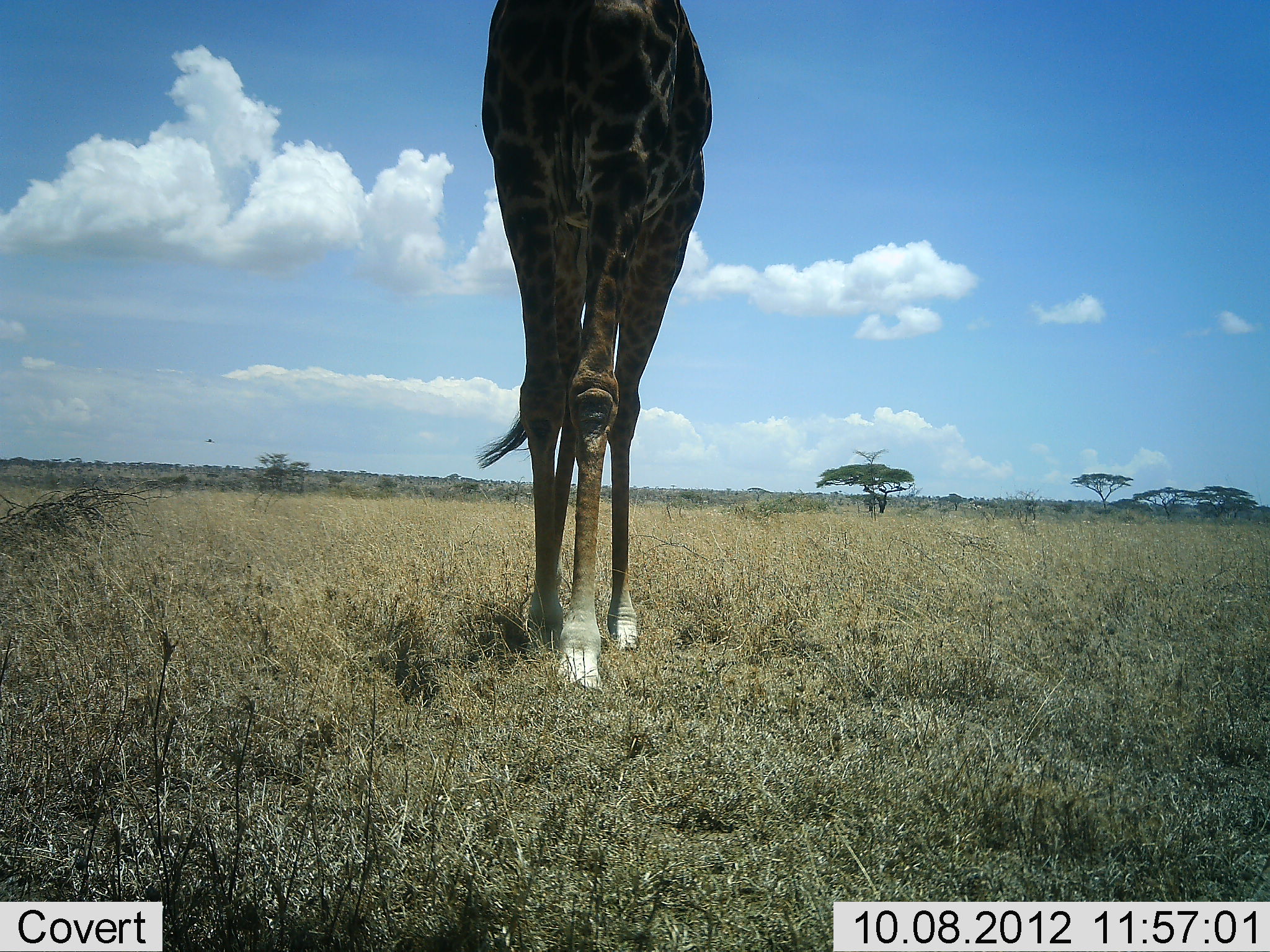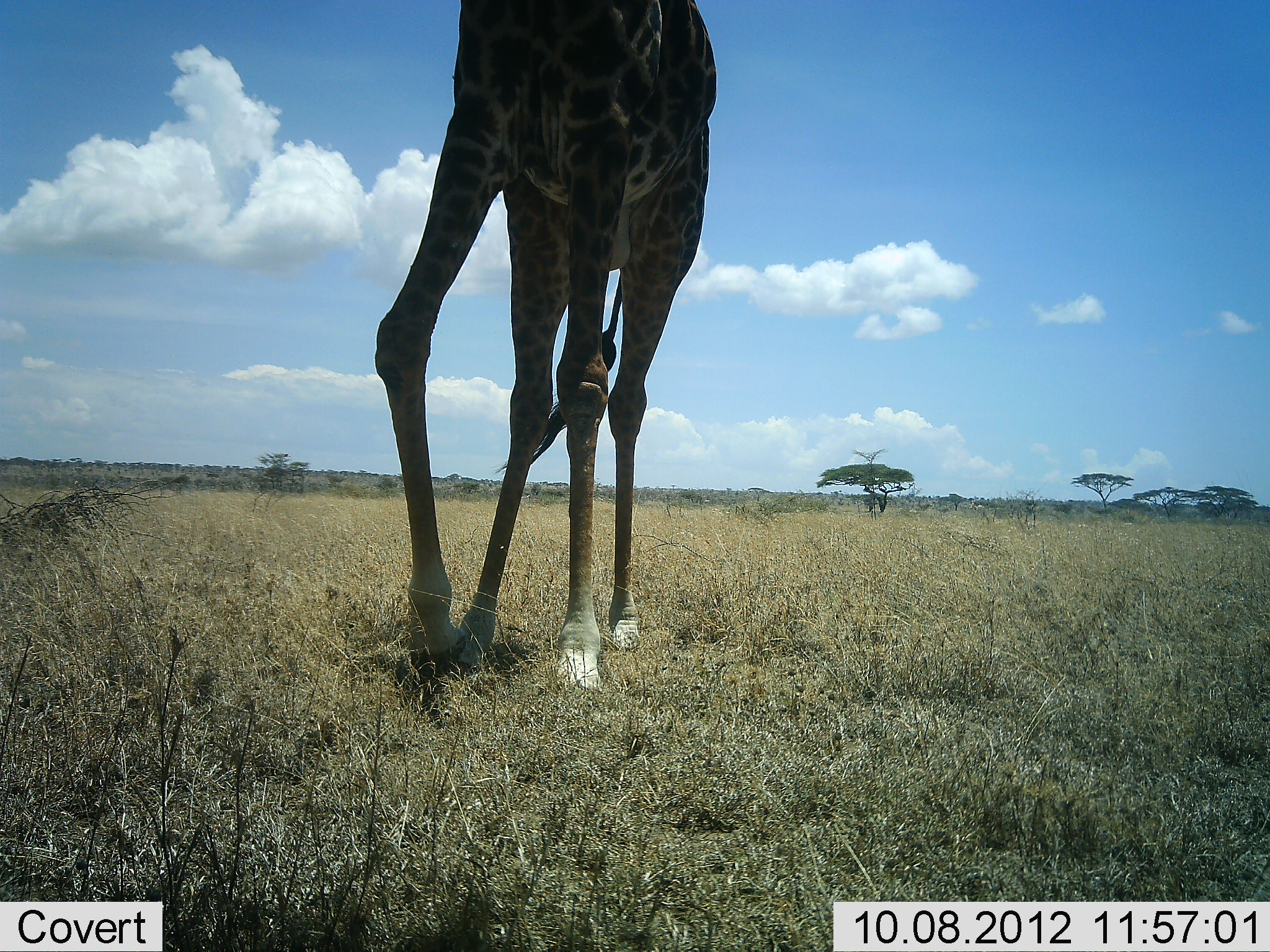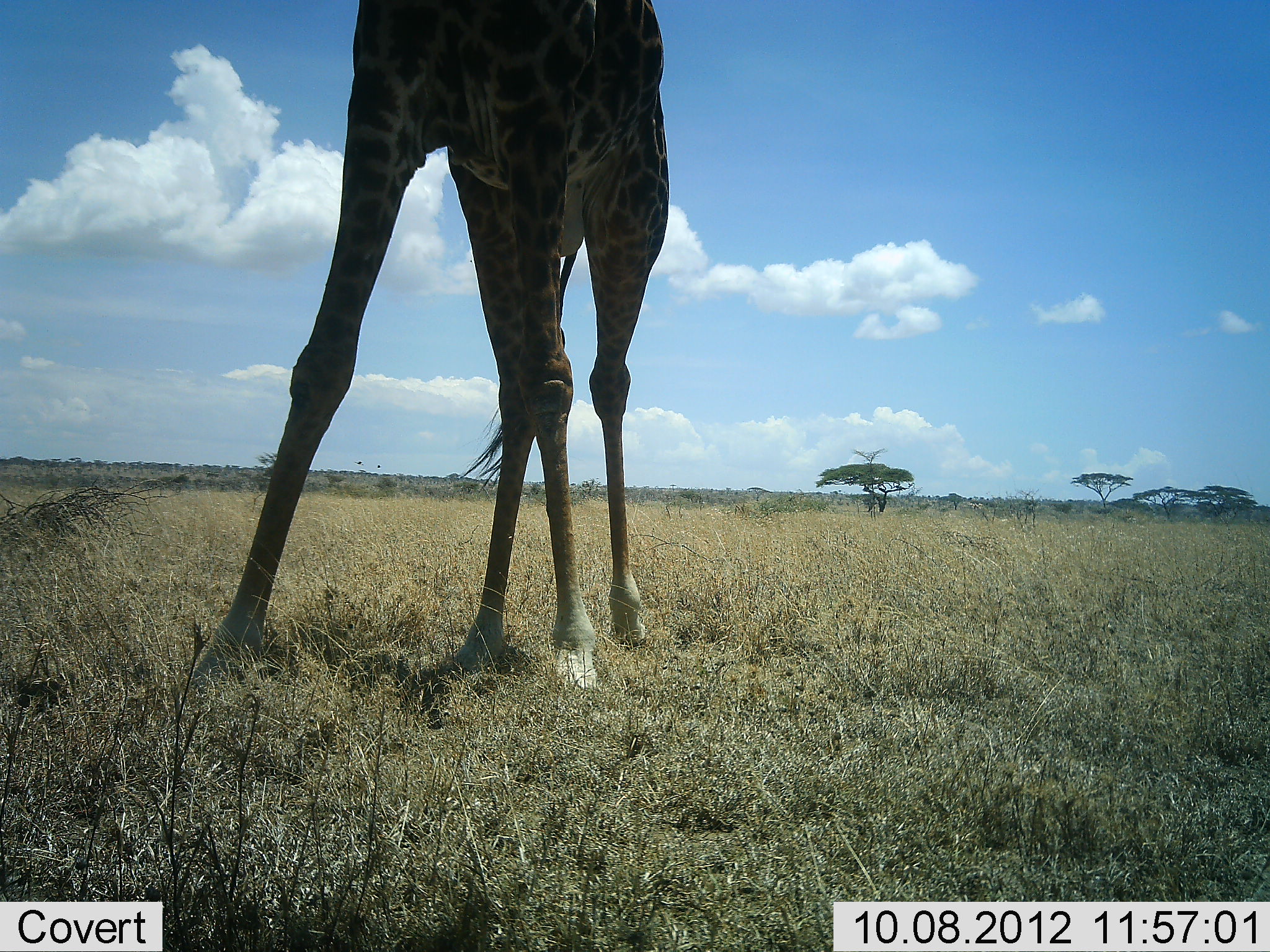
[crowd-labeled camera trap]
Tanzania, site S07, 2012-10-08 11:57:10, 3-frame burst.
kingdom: Animalia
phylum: Chordata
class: Mammalia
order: Artiodactyla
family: Giraffidae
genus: Giraffa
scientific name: Giraffa camelopardalis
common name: giraffe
Giraffe (Giraffa camelopardalis), count 1. Behavior (volunteer vote fractions): standing 30%, resting 10%, moving 80%, interacting 0%. Young present (vote fraction): 0%. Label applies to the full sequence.